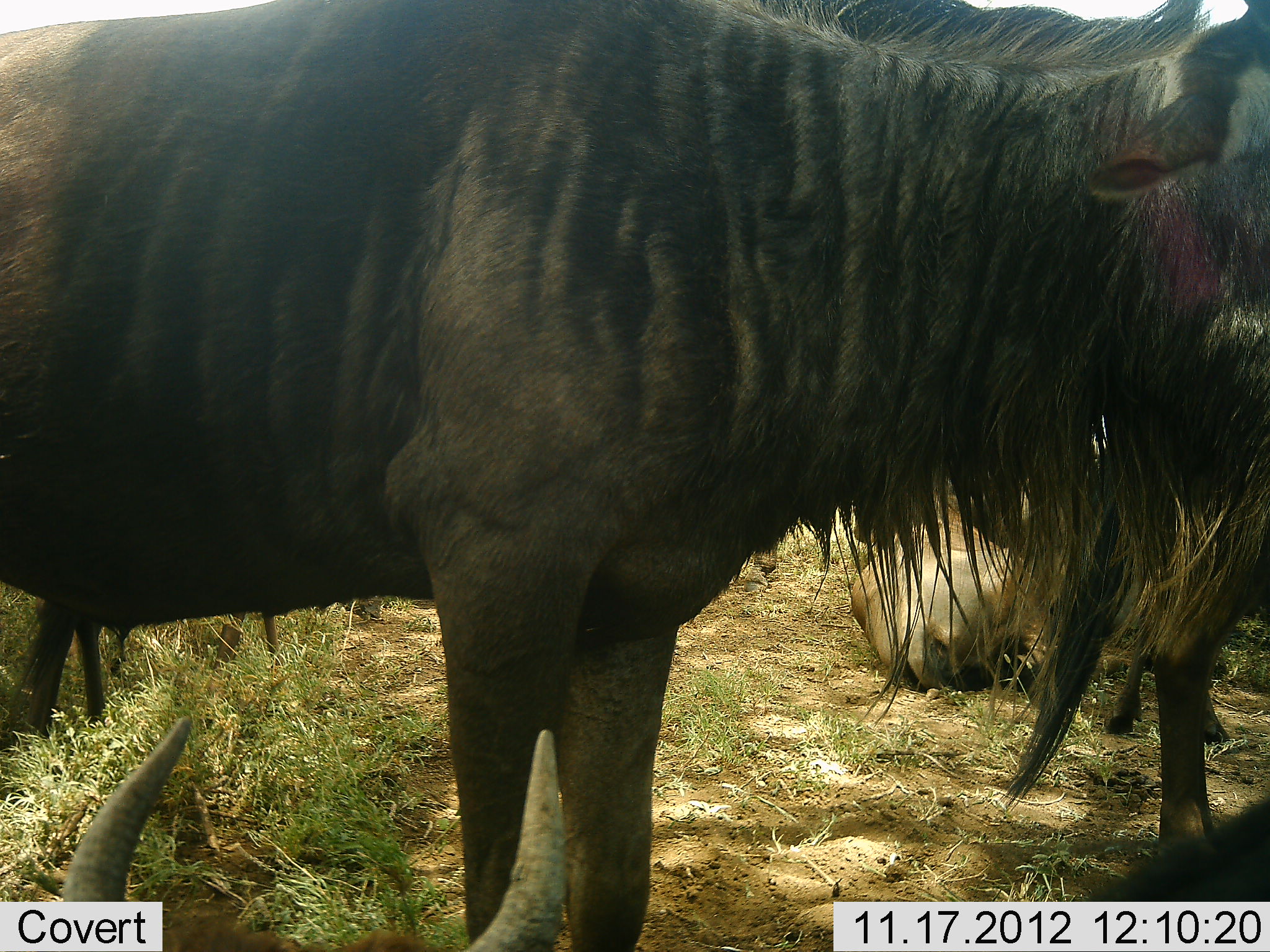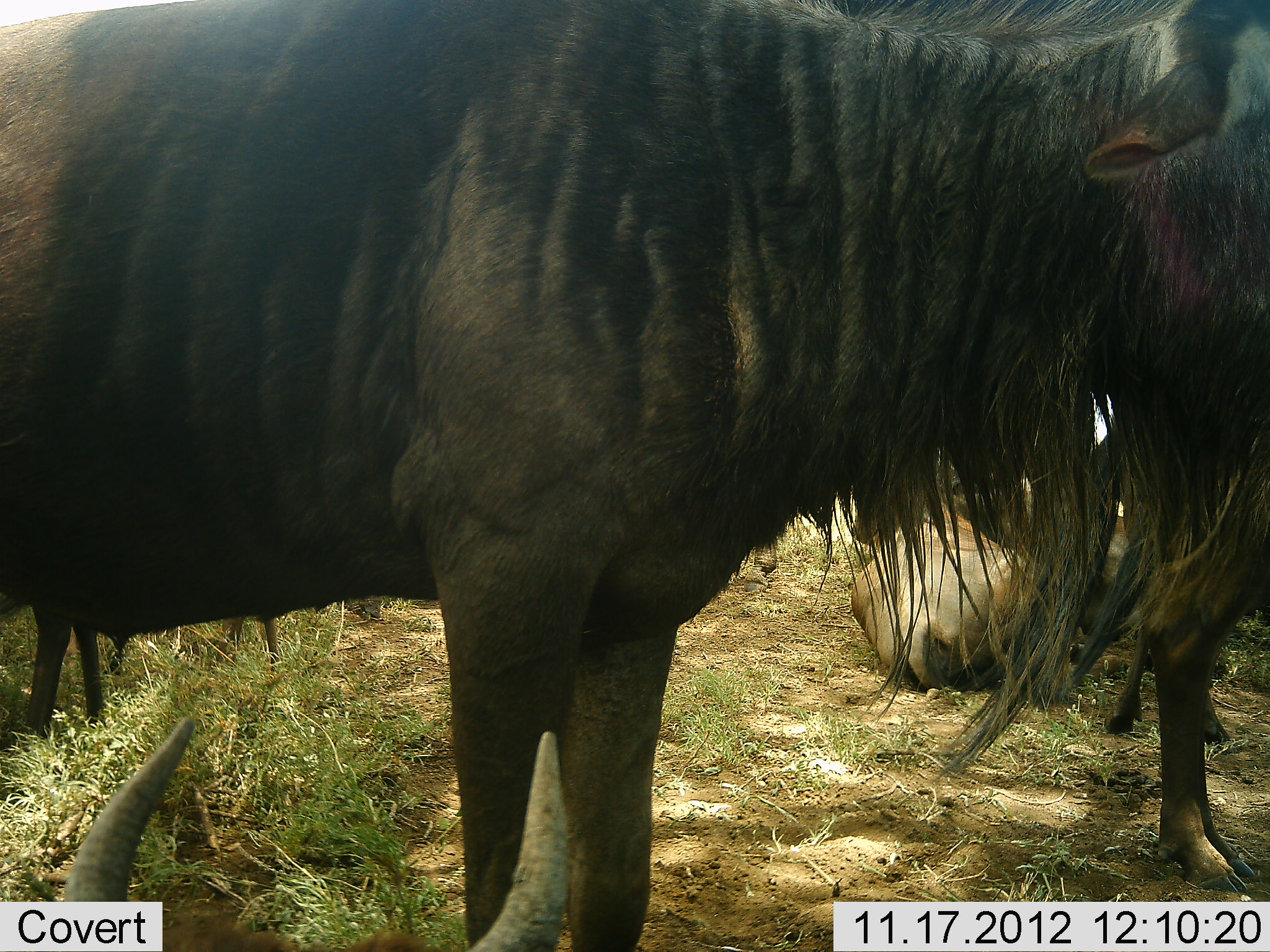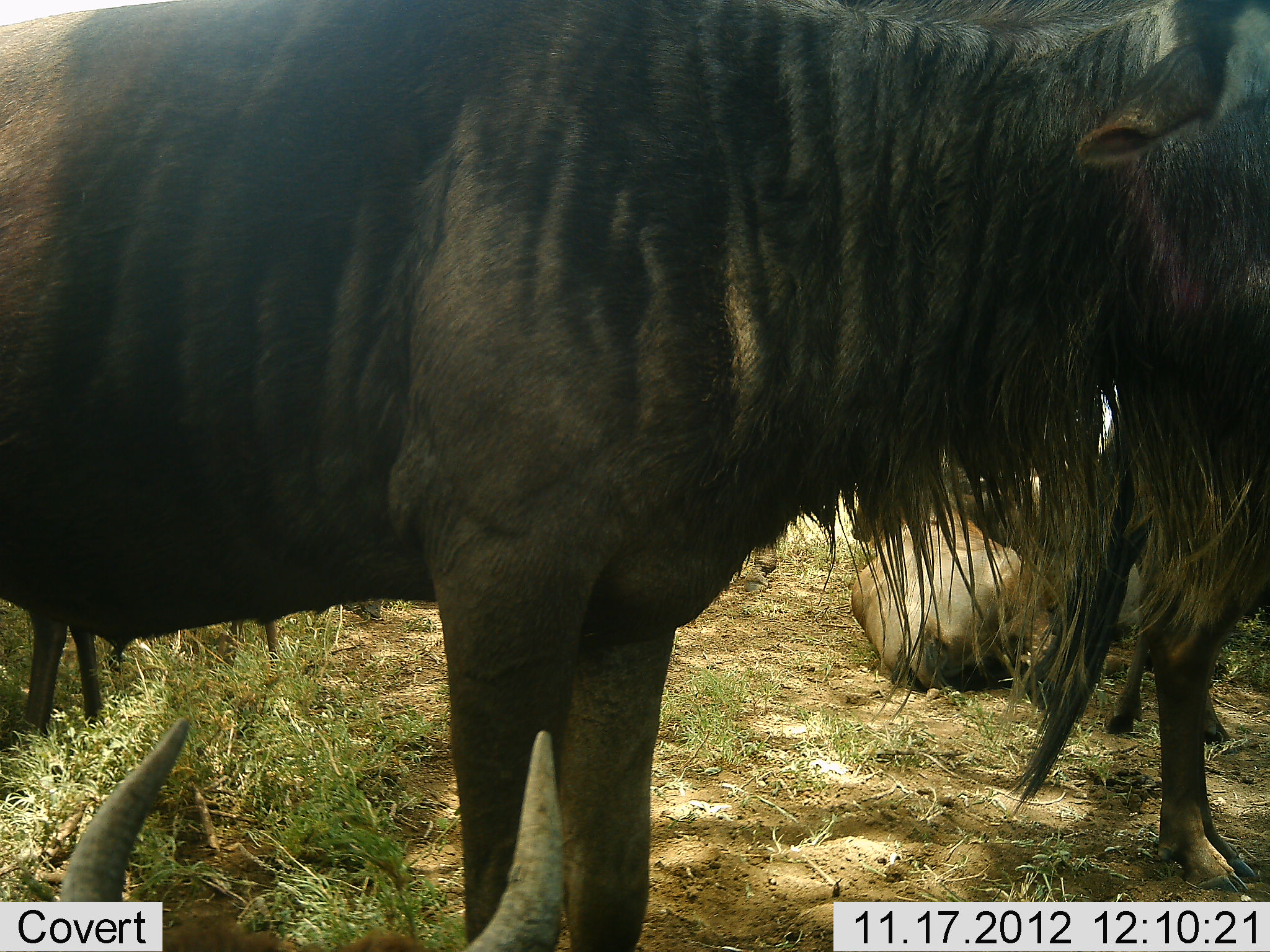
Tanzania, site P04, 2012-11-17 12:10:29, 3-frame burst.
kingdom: Animalia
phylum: Chordata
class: Mammalia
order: Artiodactyla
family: Bovidae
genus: Connochaetes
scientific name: Connochaetes taurinus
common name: blue wildebeest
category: wildebeest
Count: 5.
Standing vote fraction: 60%.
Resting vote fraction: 70%.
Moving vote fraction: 0%.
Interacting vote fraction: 0%.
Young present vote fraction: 0%.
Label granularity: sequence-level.